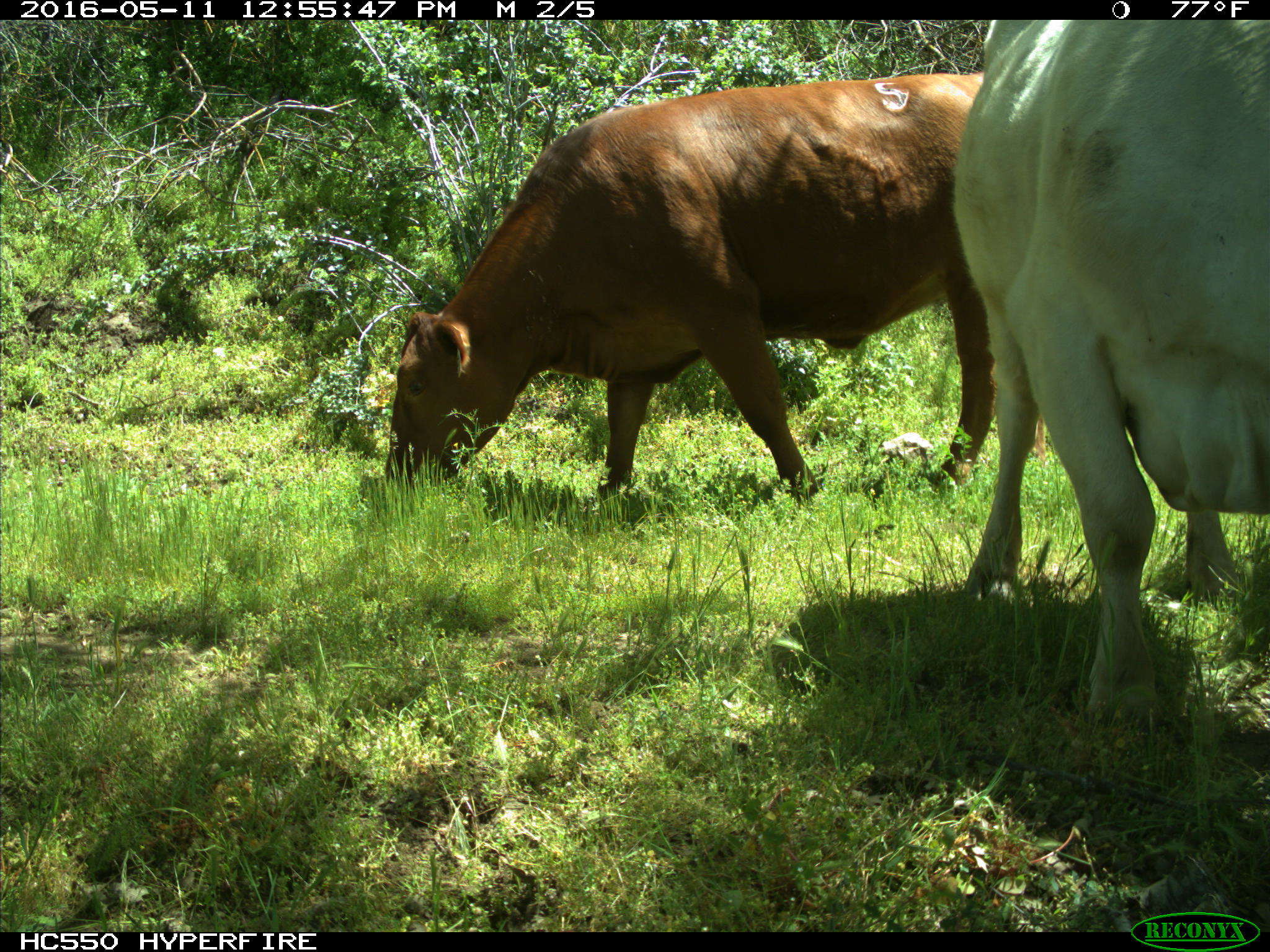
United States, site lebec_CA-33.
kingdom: Animalia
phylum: Chordata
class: Mammalia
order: Artiodactyla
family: Bovidae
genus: Bos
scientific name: Bos taurus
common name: domestic cow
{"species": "Bos taurus (domestic cow)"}